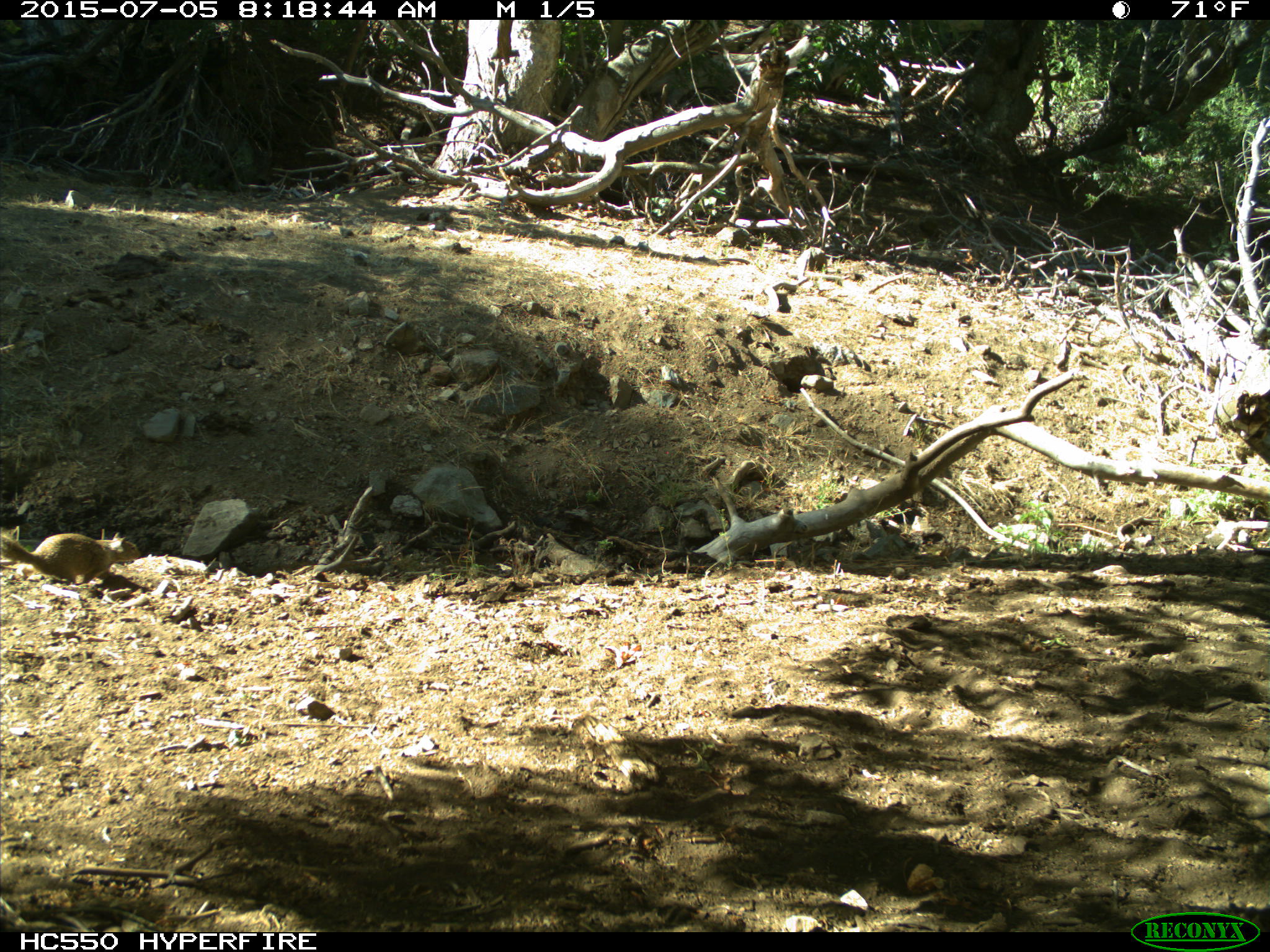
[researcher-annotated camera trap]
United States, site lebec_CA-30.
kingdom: Animalia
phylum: Chordata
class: Mammalia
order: Rodentia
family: Sciuridae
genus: Otospermophilus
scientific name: Otospermophilus beecheyi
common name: california ground squirrel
Otospermophilus beecheyi (california ground squirrel).